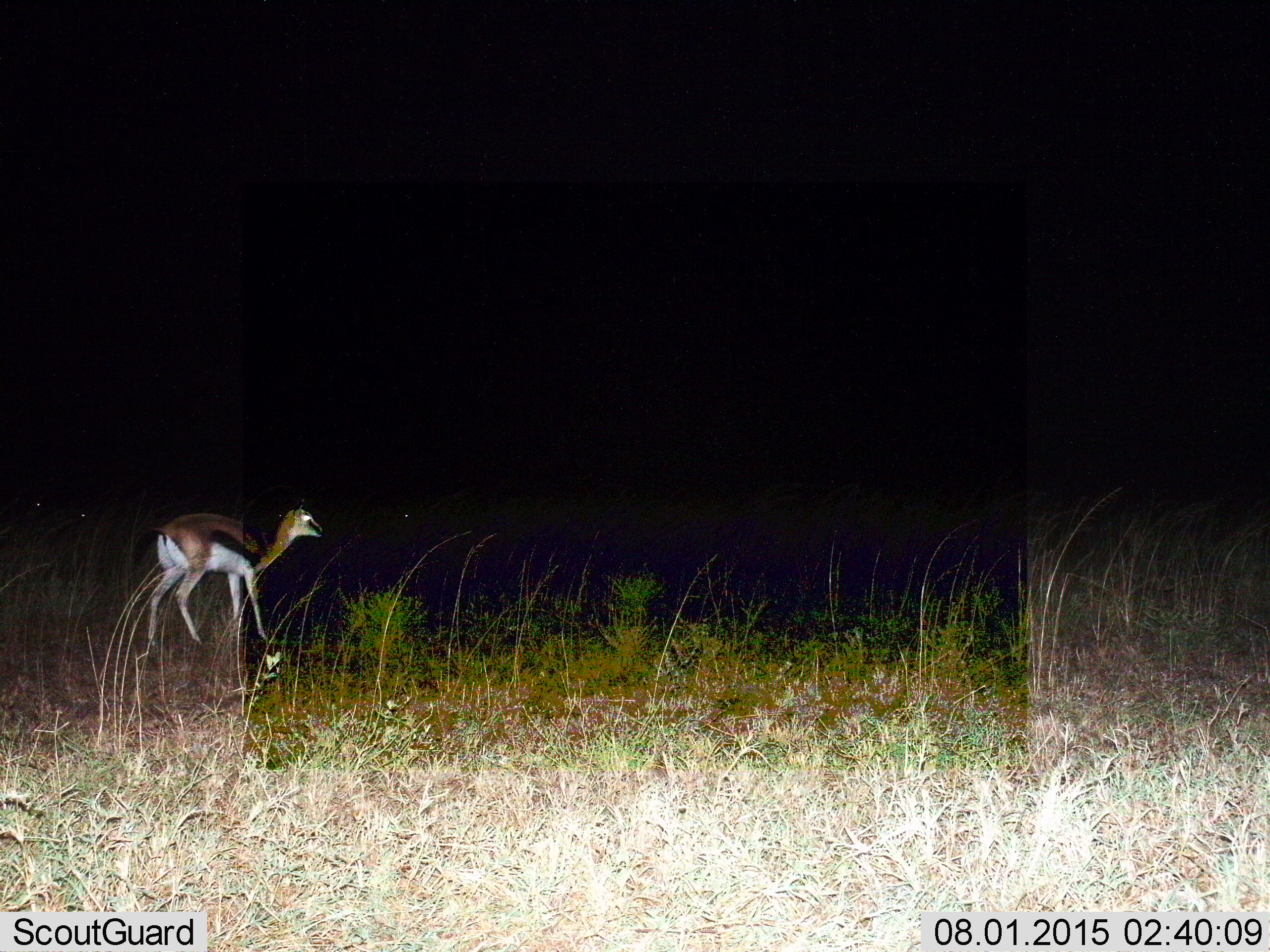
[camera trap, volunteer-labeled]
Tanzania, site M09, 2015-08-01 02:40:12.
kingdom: Animalia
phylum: Chordata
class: Mammalia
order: Artiodactyla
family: Bovidae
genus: Eudorcas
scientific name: Eudorcas thomsonii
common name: thomson's gazelle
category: gazellethomsons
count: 1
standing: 75%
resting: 0%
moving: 25%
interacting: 0%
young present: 12%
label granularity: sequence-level